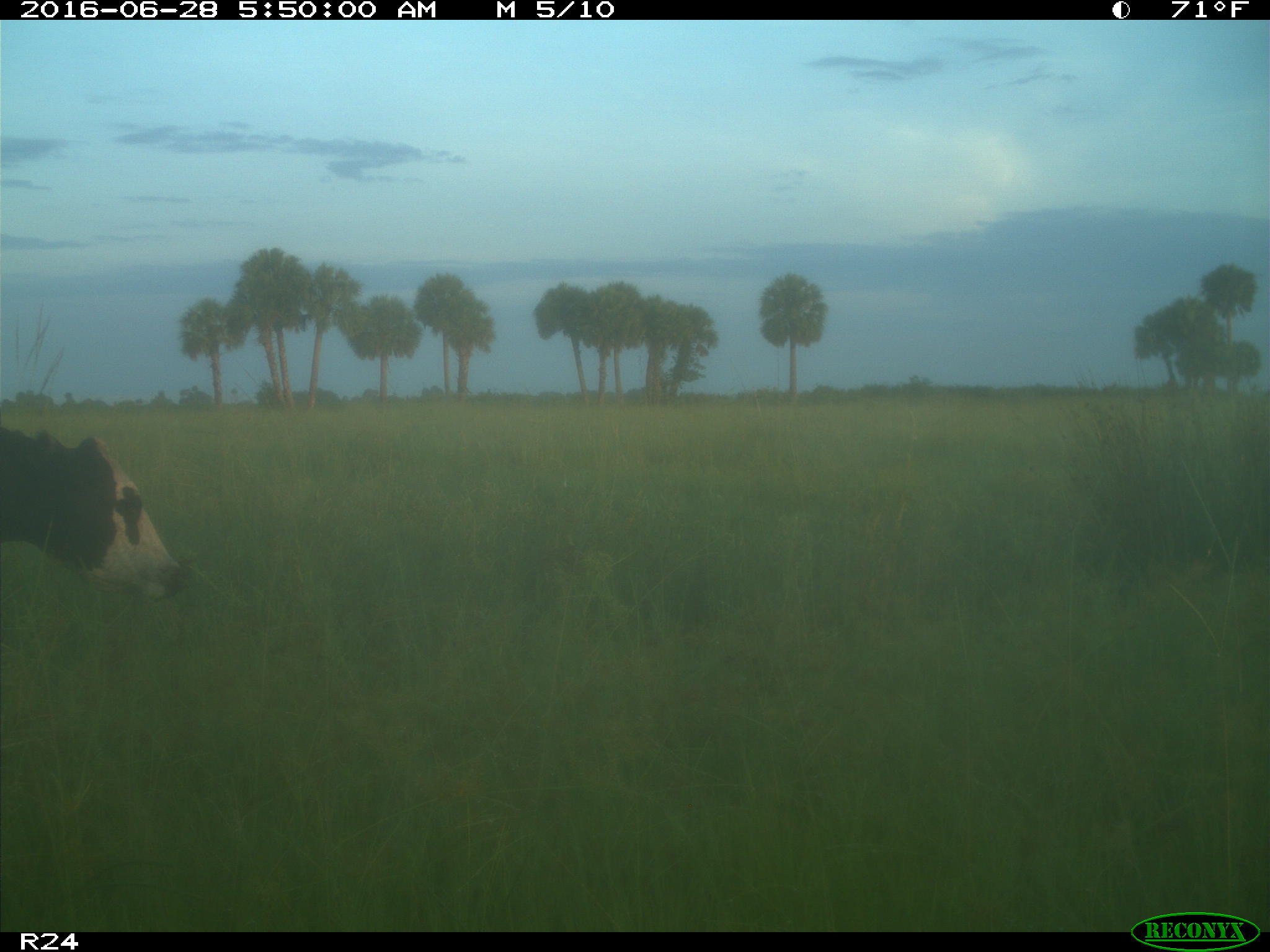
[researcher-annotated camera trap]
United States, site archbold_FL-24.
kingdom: Animalia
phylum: Chordata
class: Mammalia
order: Artiodactyla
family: Bovidae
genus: Bos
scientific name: Bos taurus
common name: domestic cow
Bos taurus (domestic cow).